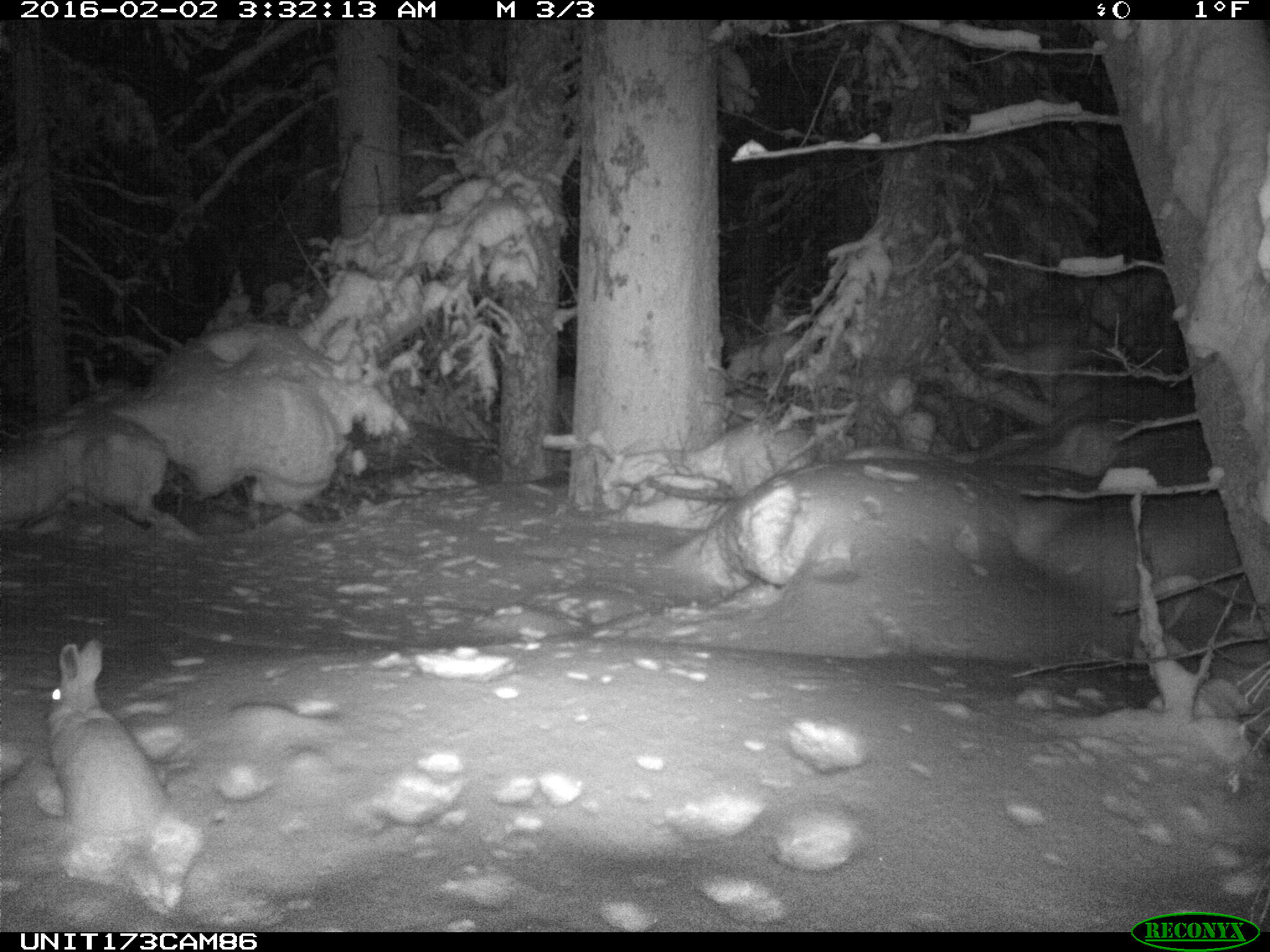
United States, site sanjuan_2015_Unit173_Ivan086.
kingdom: Animalia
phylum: Chordata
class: Mammalia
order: Lagomorpha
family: Leporidae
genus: Lepus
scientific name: Lepus americanus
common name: snowshoe hare